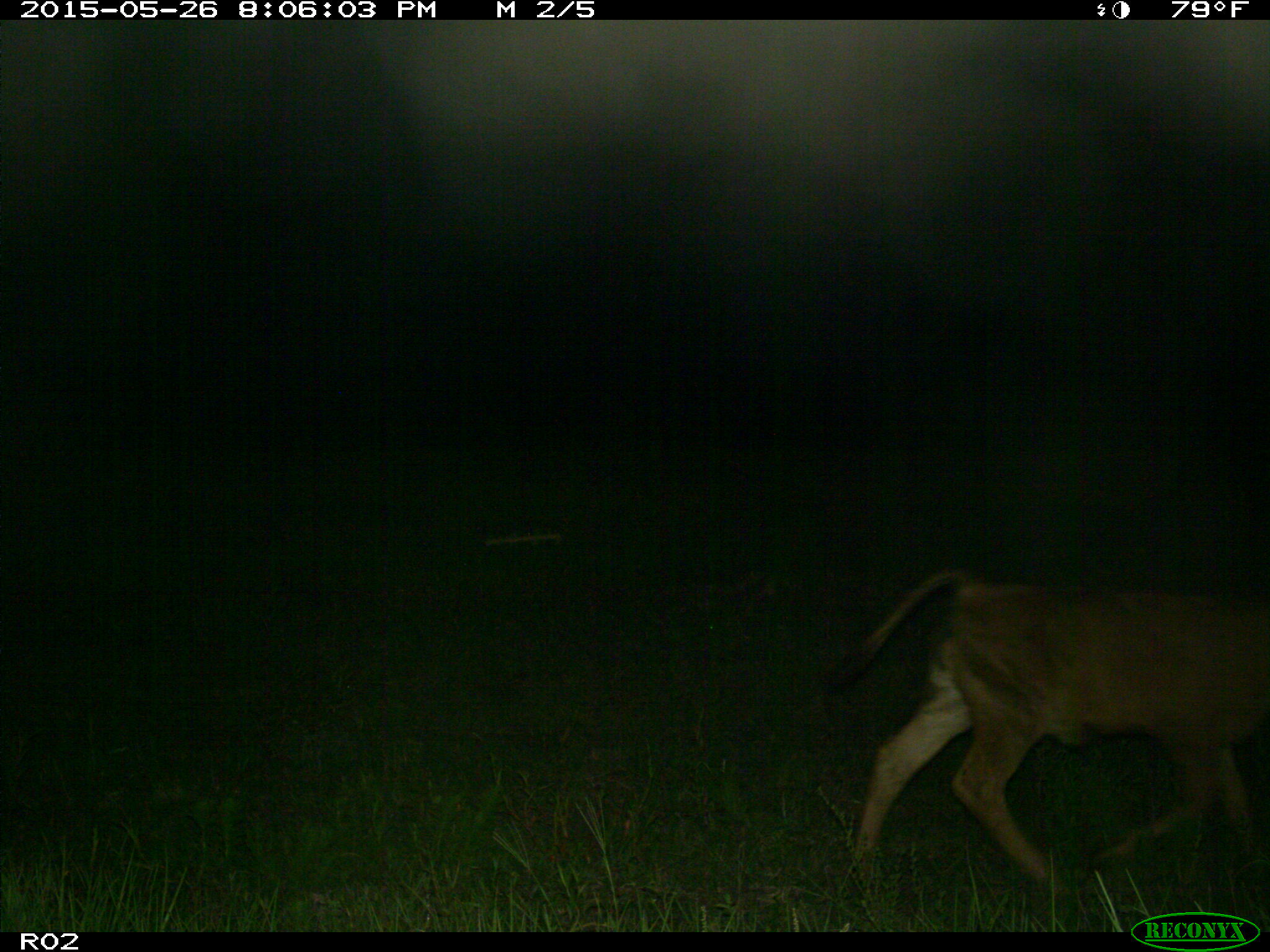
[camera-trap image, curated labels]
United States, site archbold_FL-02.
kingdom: Animalia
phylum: Chordata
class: Mammalia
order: Artiodactyla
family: Bovidae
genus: Bos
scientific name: Bos taurus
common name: domestic cow